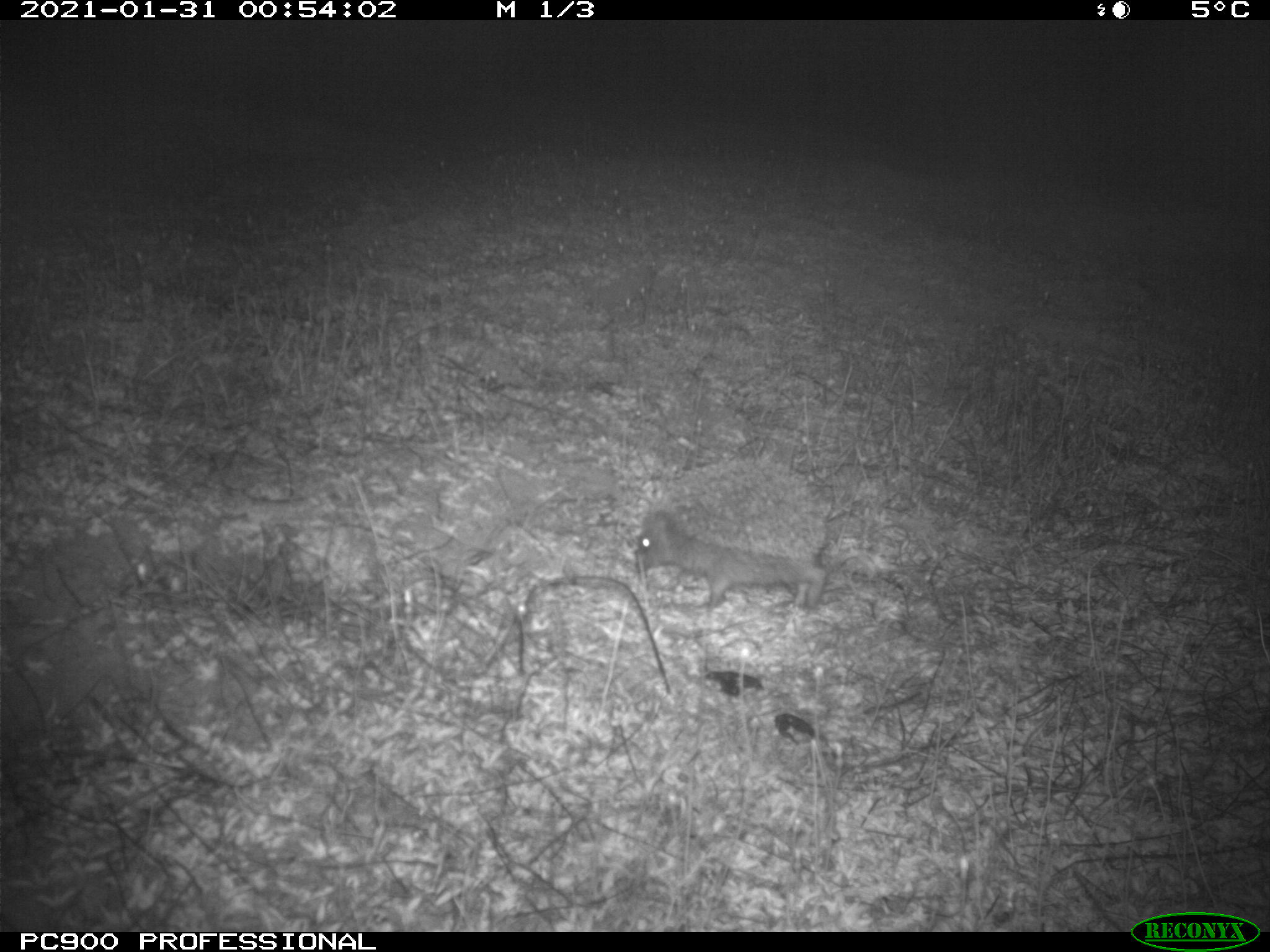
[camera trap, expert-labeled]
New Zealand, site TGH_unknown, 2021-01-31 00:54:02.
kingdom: Animalia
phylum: Chordata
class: Mammalia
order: Eulipotyphla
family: Erinaceidae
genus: Erinaceus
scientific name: Erinaceus europaeus europaeus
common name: european hedgehog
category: hedgehog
Hedgehog (european hedgehog) (Erinaceus europaeus europaeus).